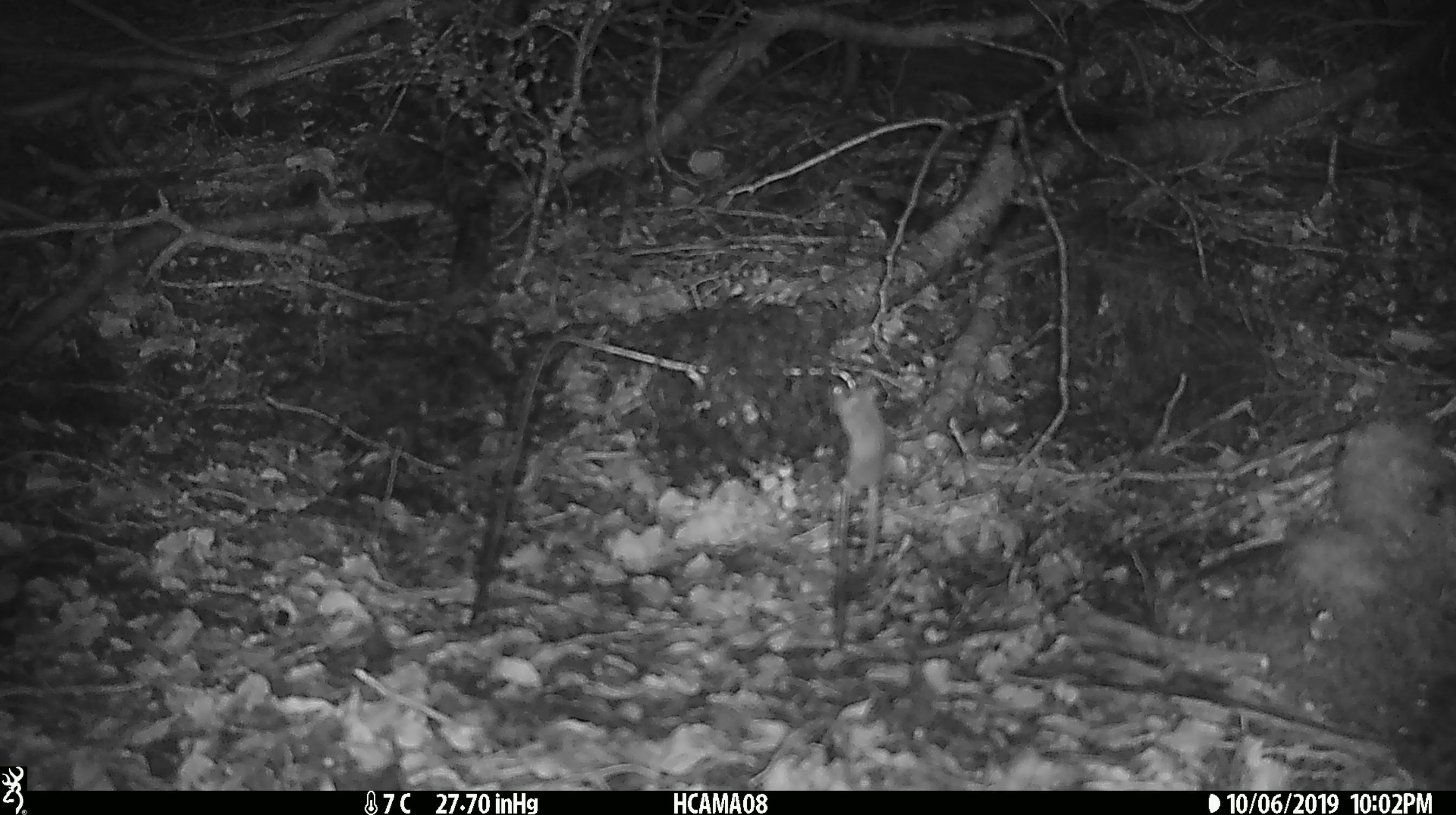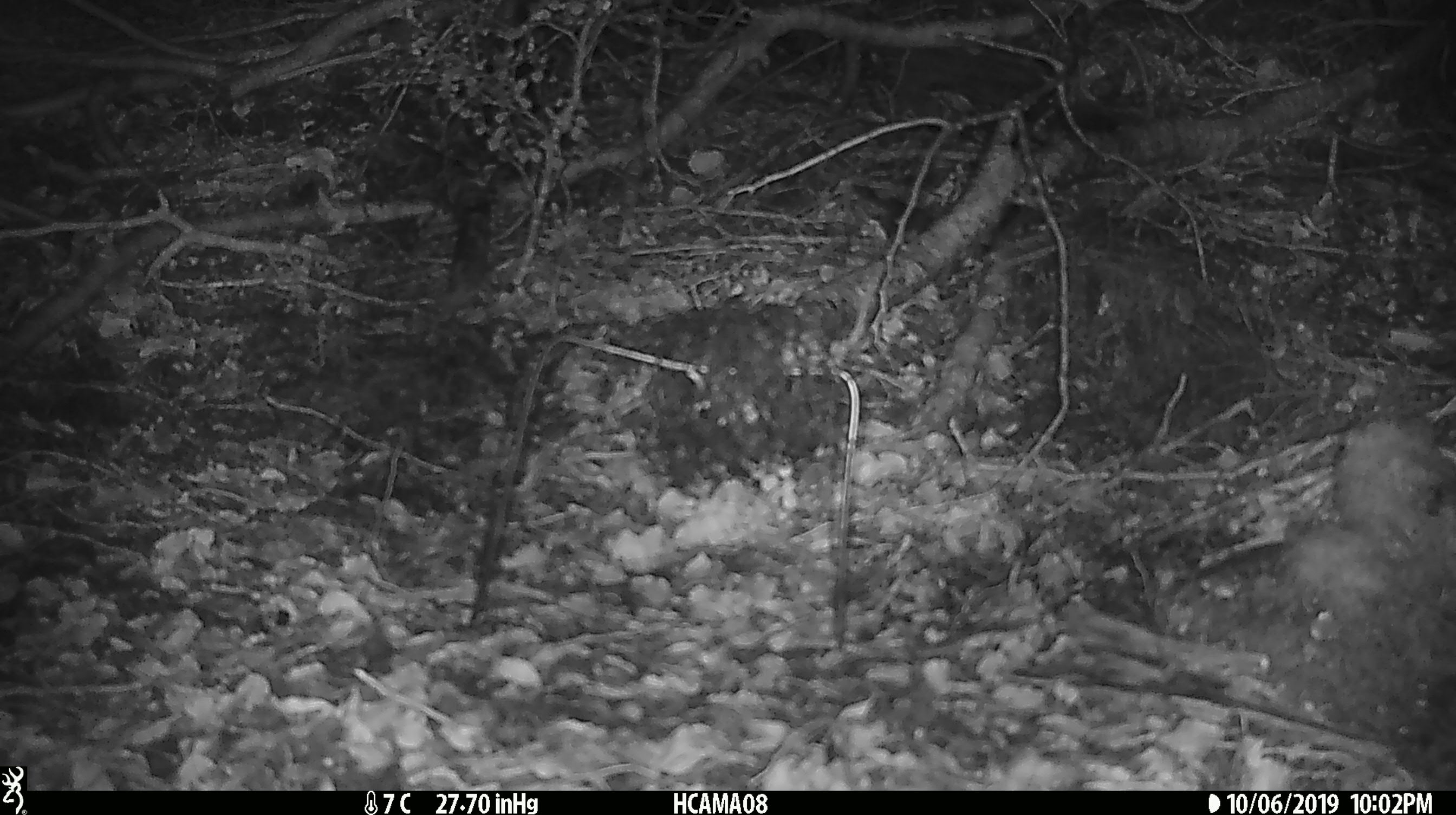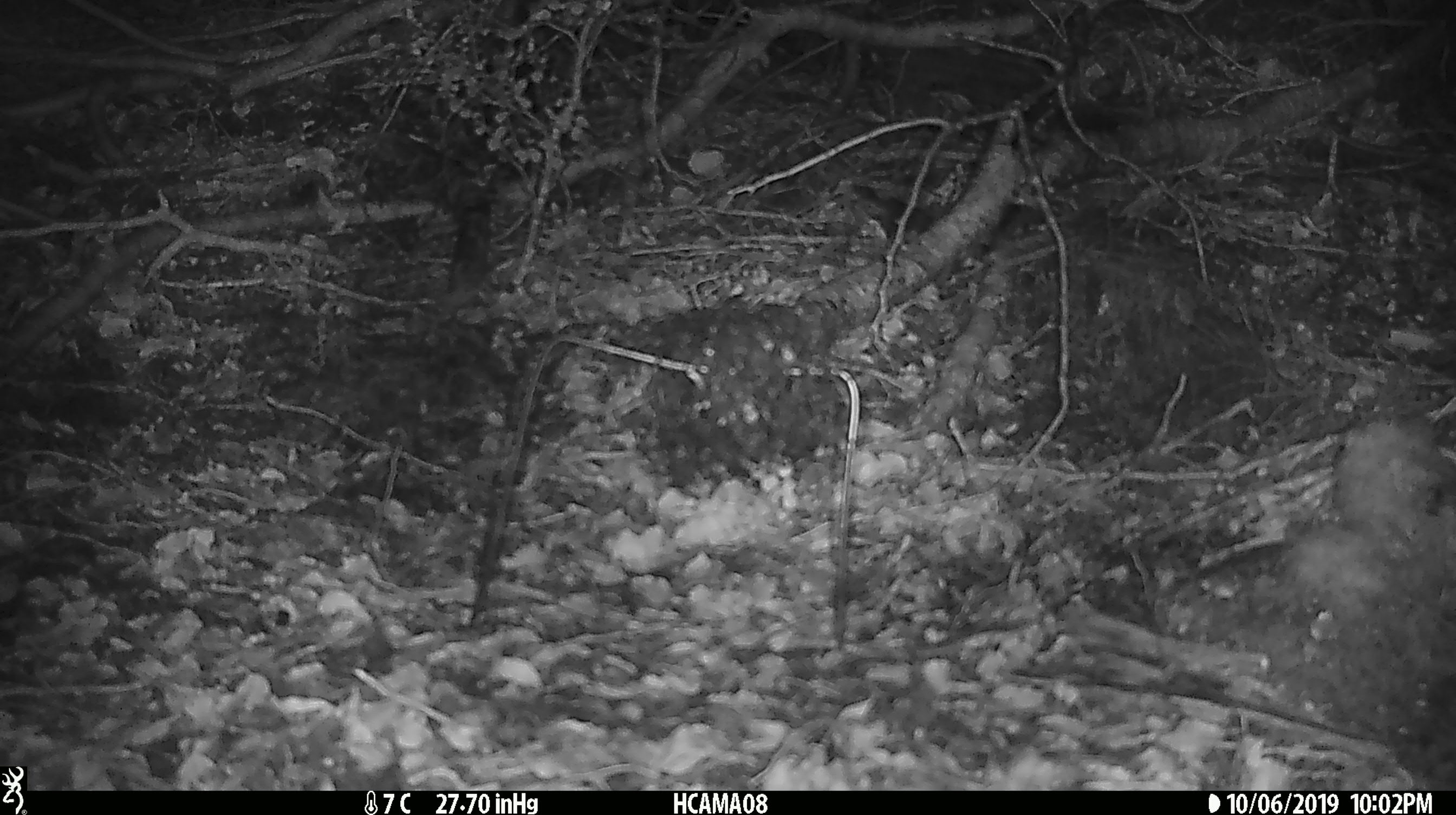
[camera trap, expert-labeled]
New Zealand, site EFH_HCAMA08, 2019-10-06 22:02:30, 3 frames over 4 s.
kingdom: Animalia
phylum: Chordata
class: Mammalia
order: Rodentia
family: Muridae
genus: Mus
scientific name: Mus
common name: mouse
Mouse (Mus).